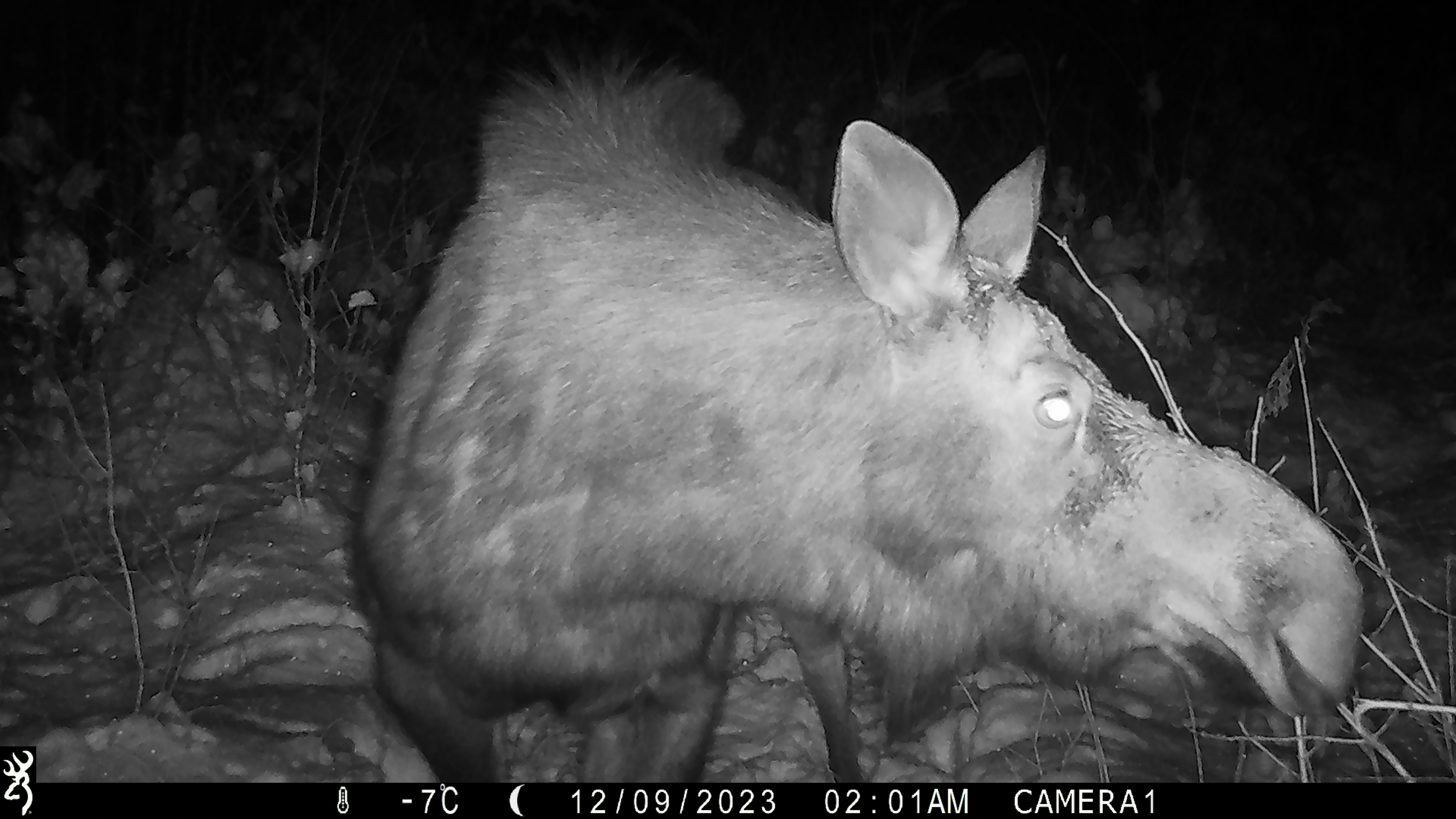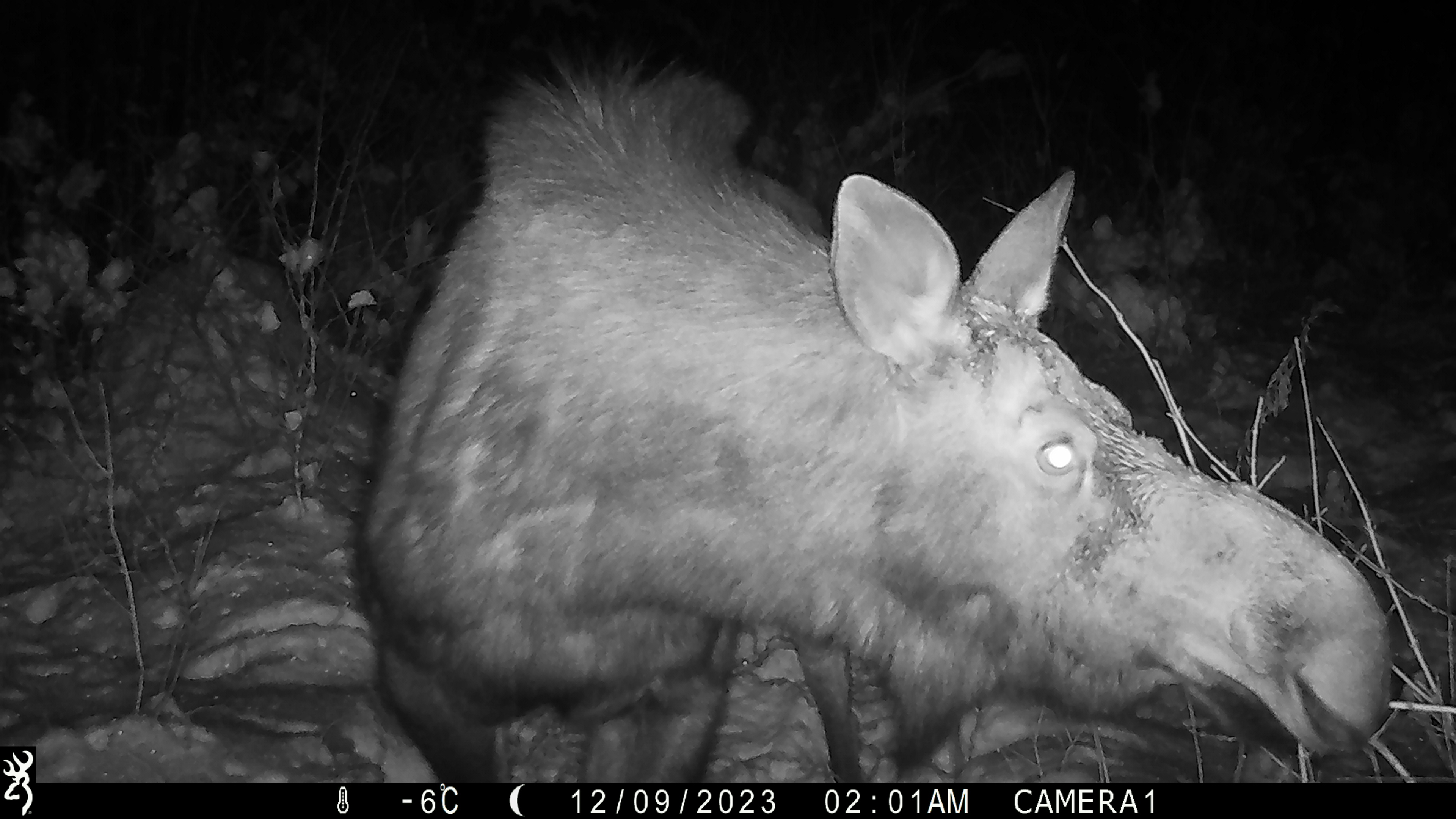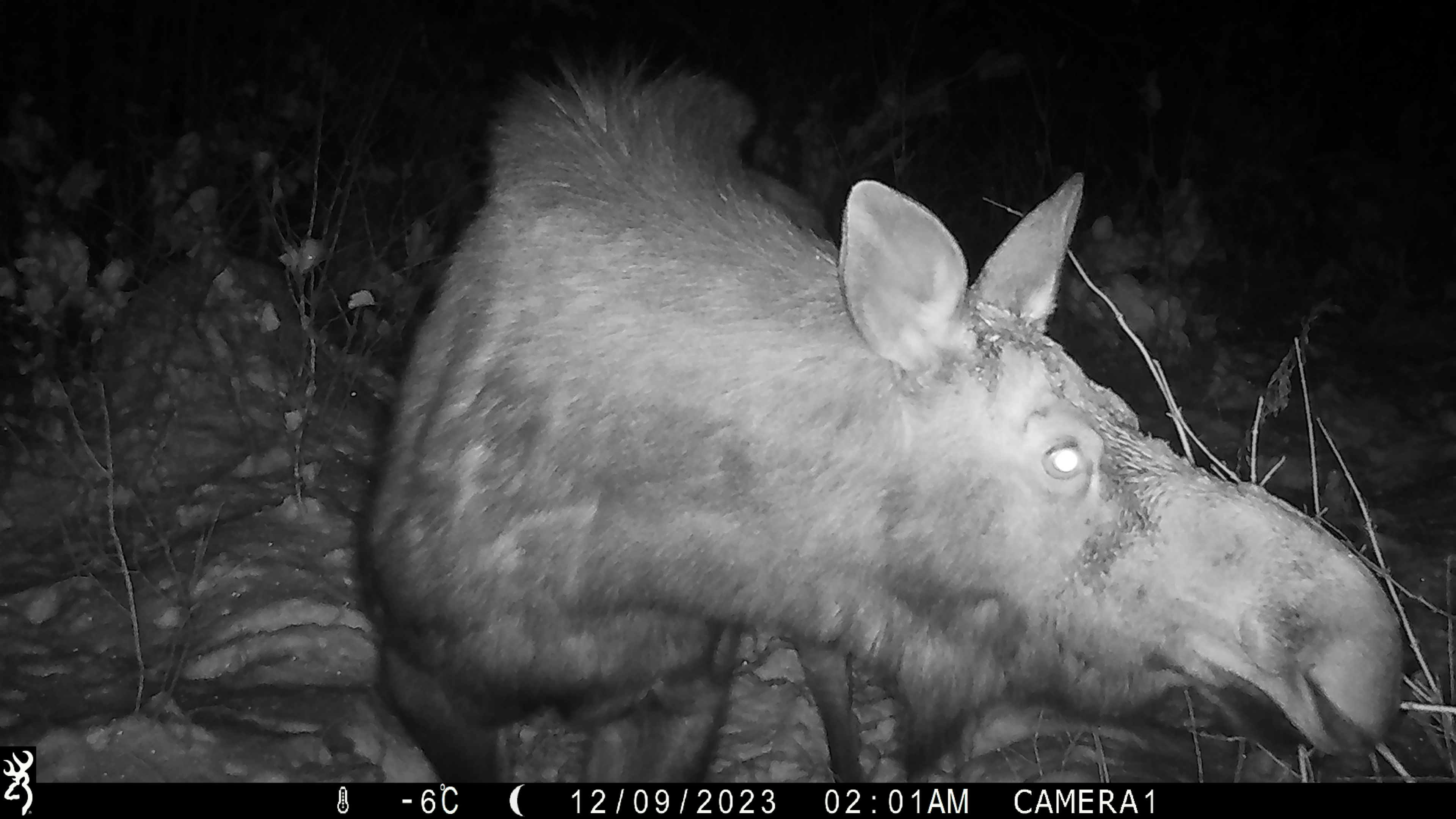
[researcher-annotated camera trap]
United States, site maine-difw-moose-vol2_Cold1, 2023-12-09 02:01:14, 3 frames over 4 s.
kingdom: Animalia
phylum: Chordata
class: Mammalia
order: Artiodactyla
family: Cervidae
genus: Alces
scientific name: Alces alces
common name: moose